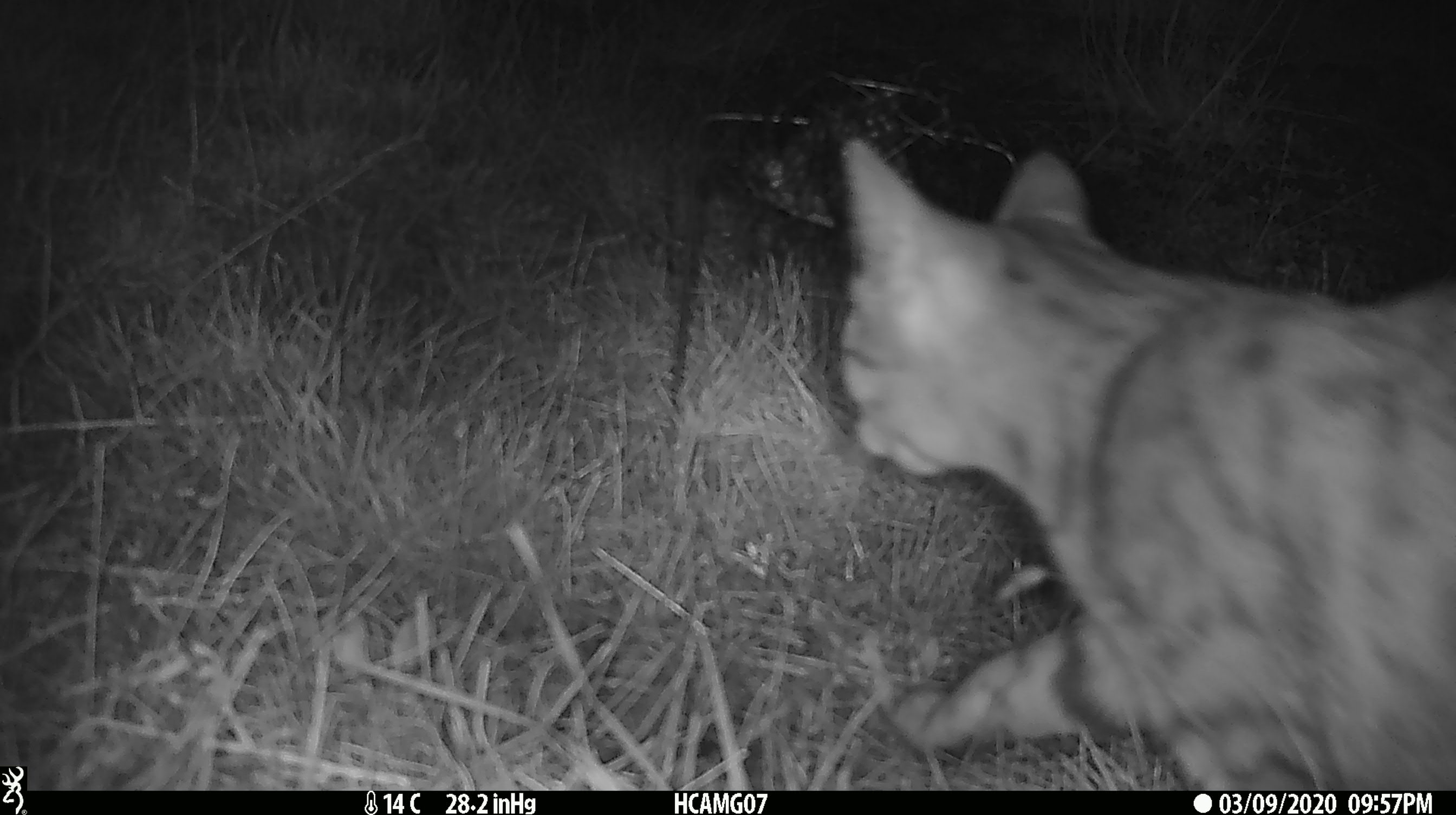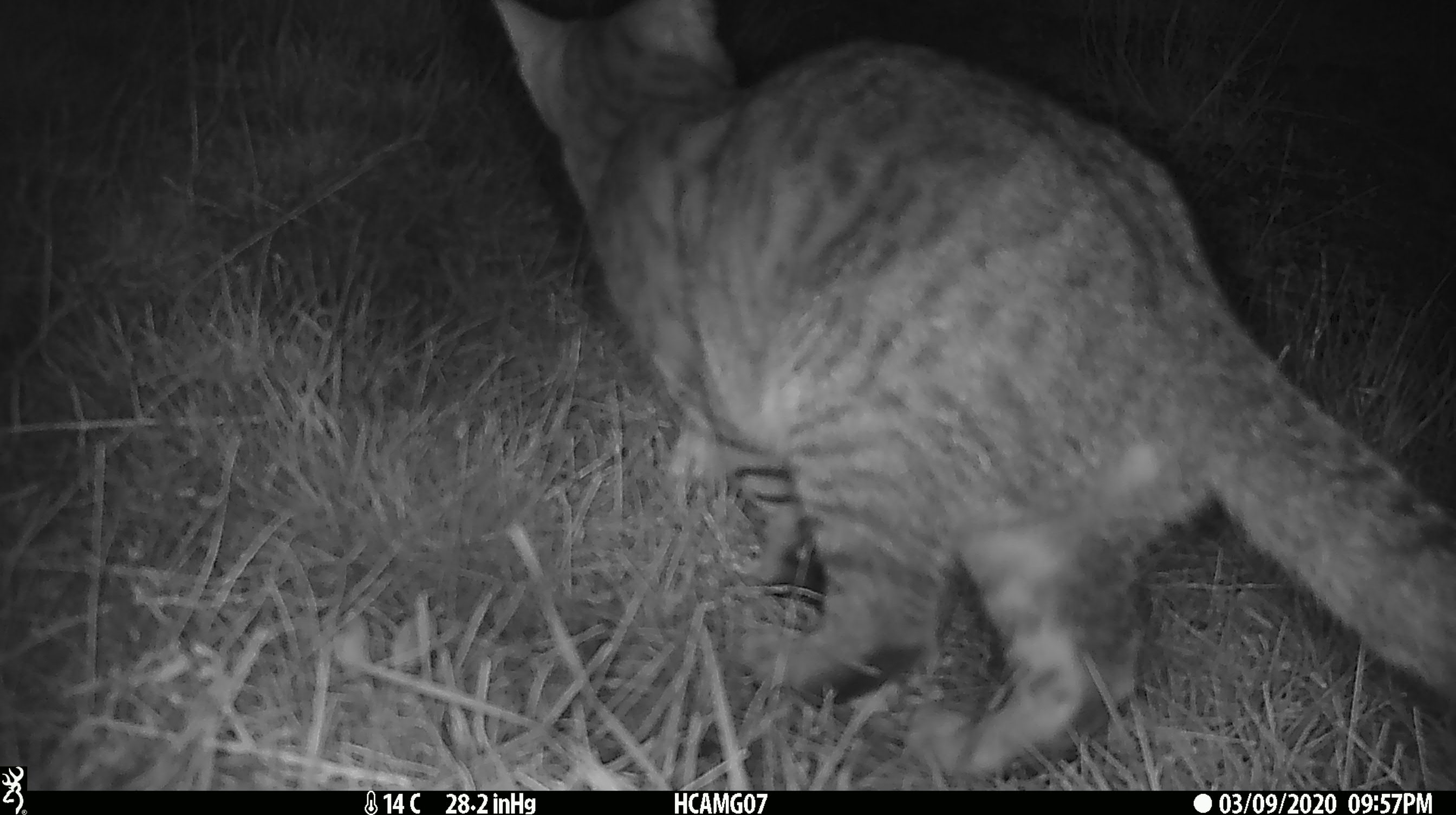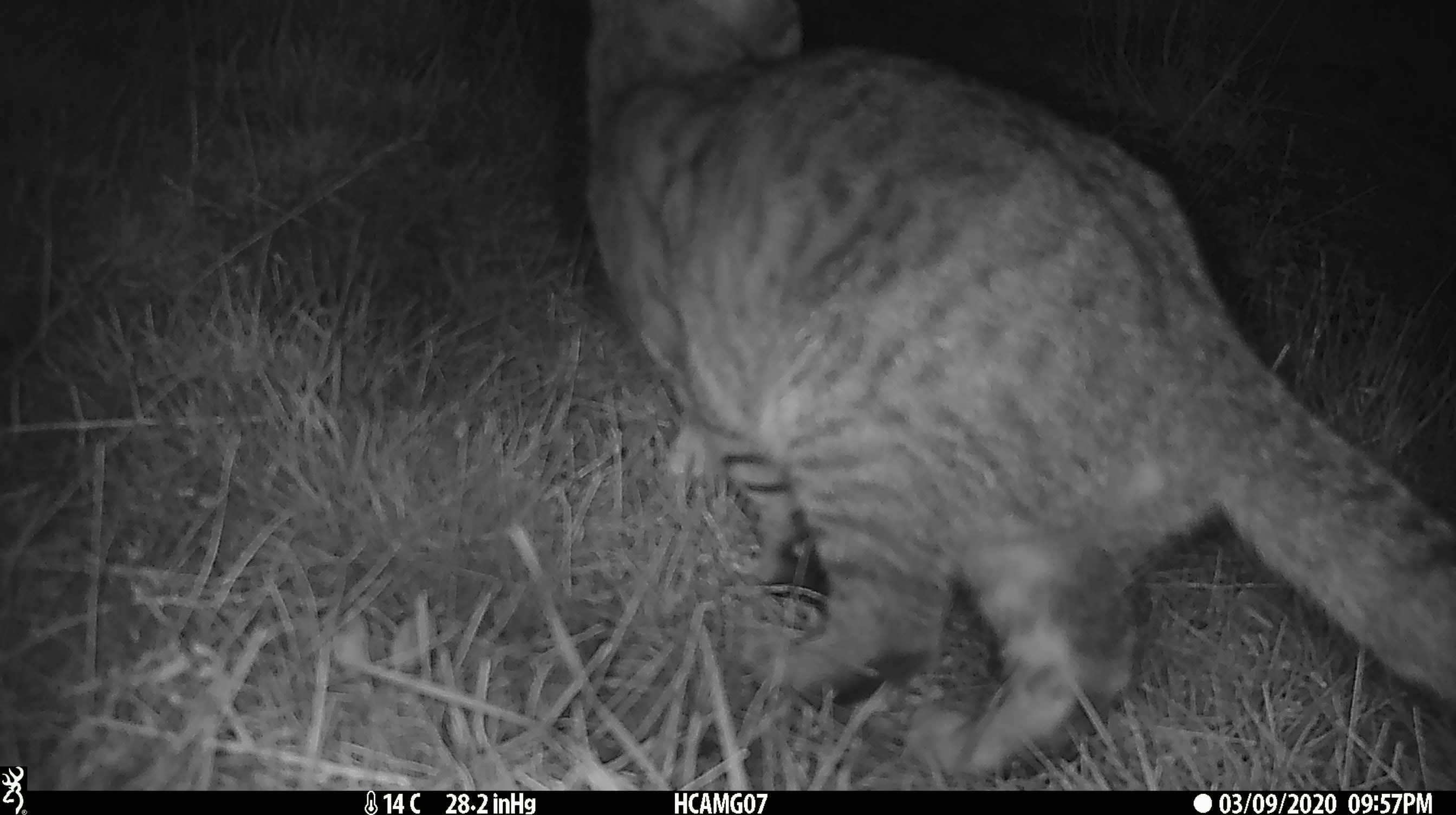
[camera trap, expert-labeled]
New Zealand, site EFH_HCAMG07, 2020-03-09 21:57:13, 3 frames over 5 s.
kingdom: Animalia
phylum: Chordata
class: Mammalia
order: Carnivora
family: Felidae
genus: Felis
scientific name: Felis catus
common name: domestic cat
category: cat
Cat (domestic cat) (Felis catus).